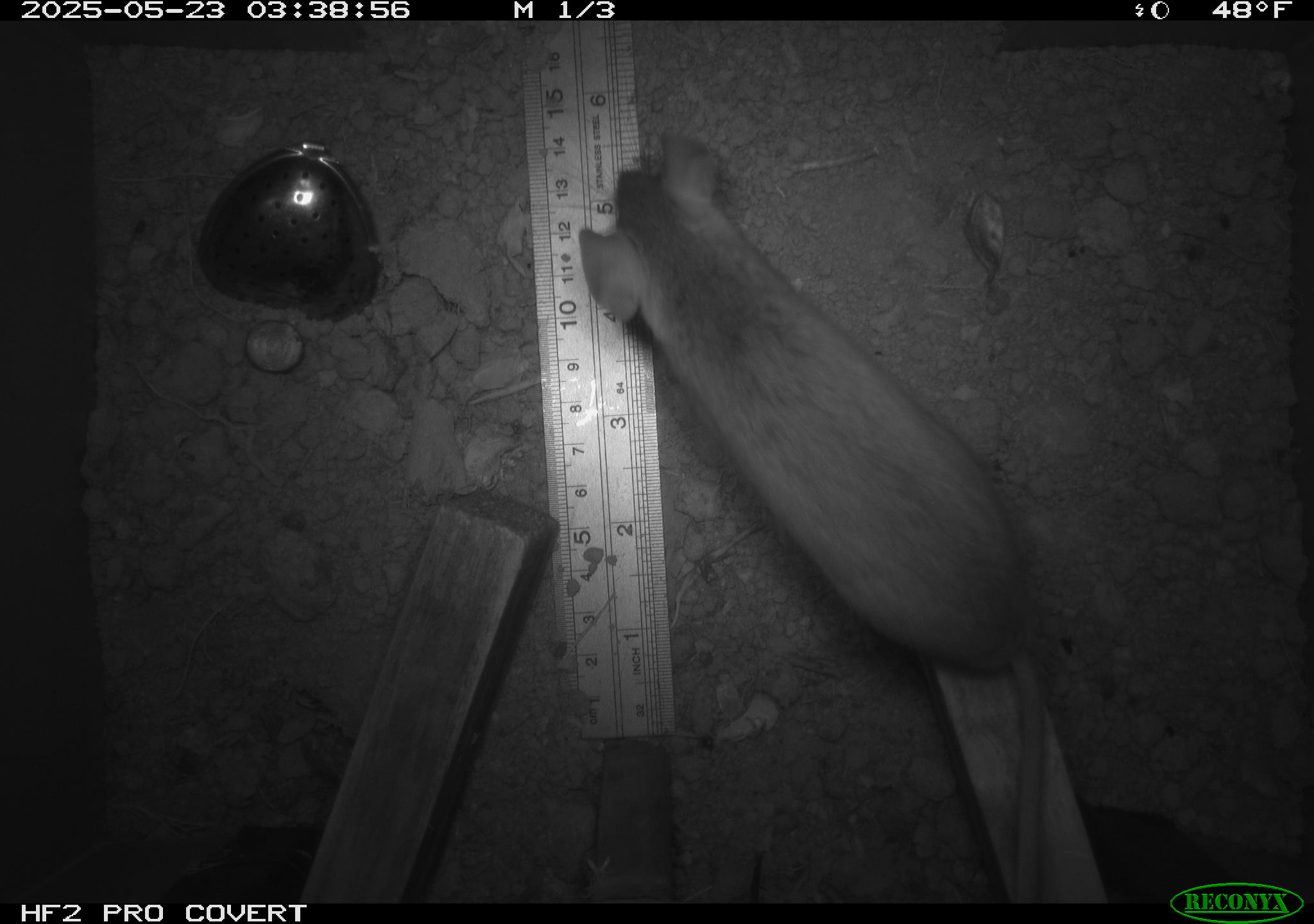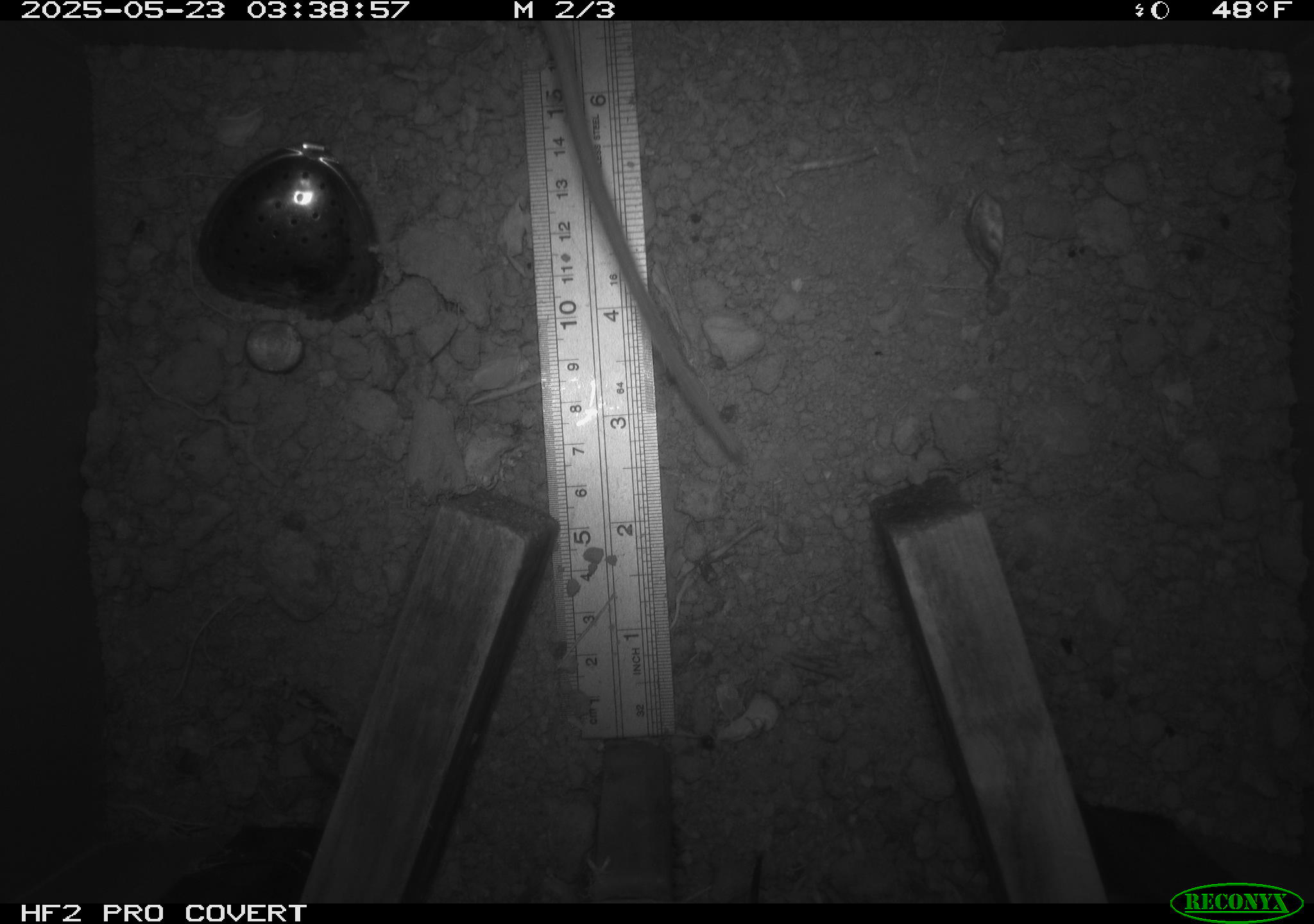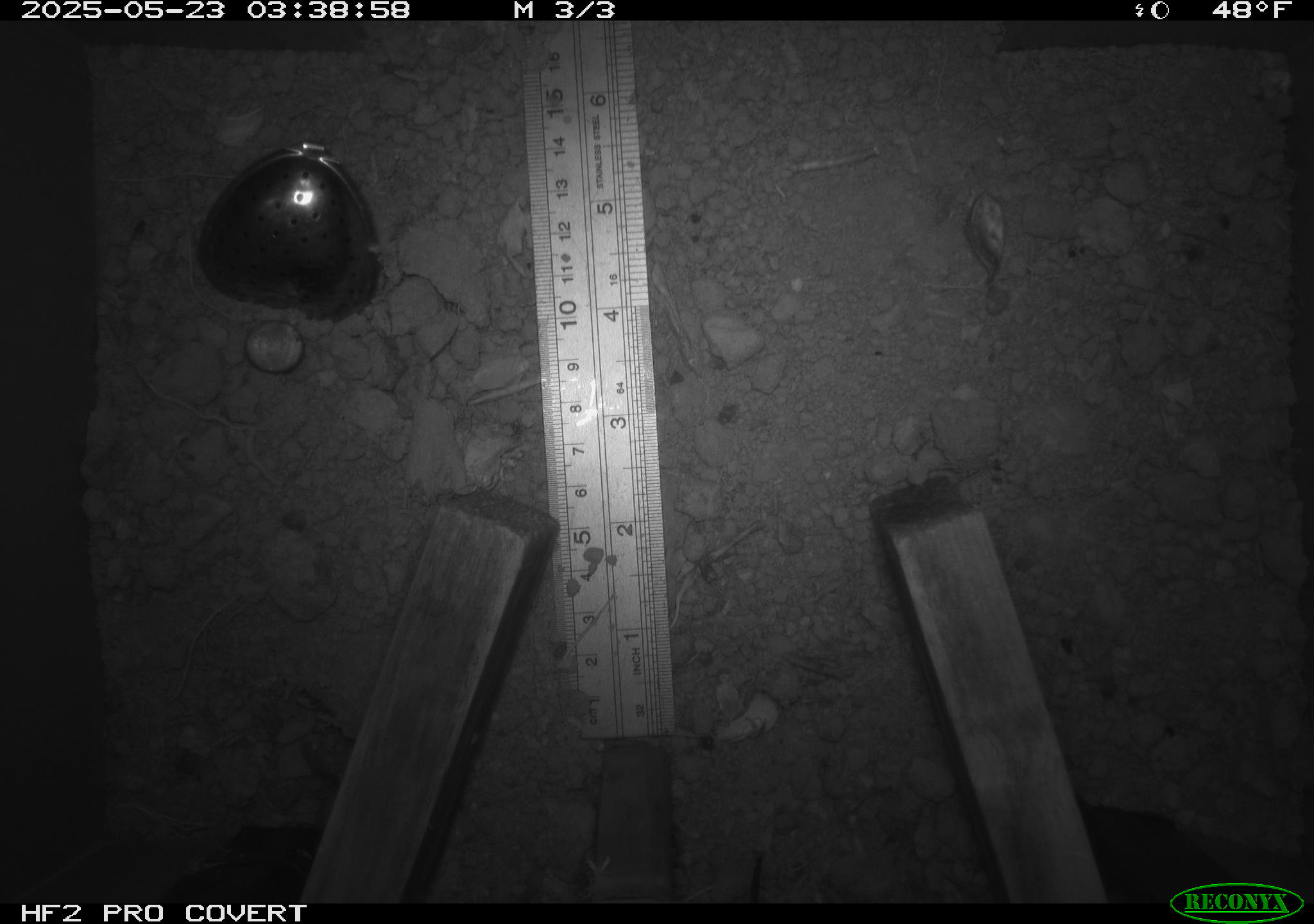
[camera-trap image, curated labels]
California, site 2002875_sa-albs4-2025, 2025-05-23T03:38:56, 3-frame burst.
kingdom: Animalia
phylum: Chordata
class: Mammalia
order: Rodentia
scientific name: Rodentia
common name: mouse species